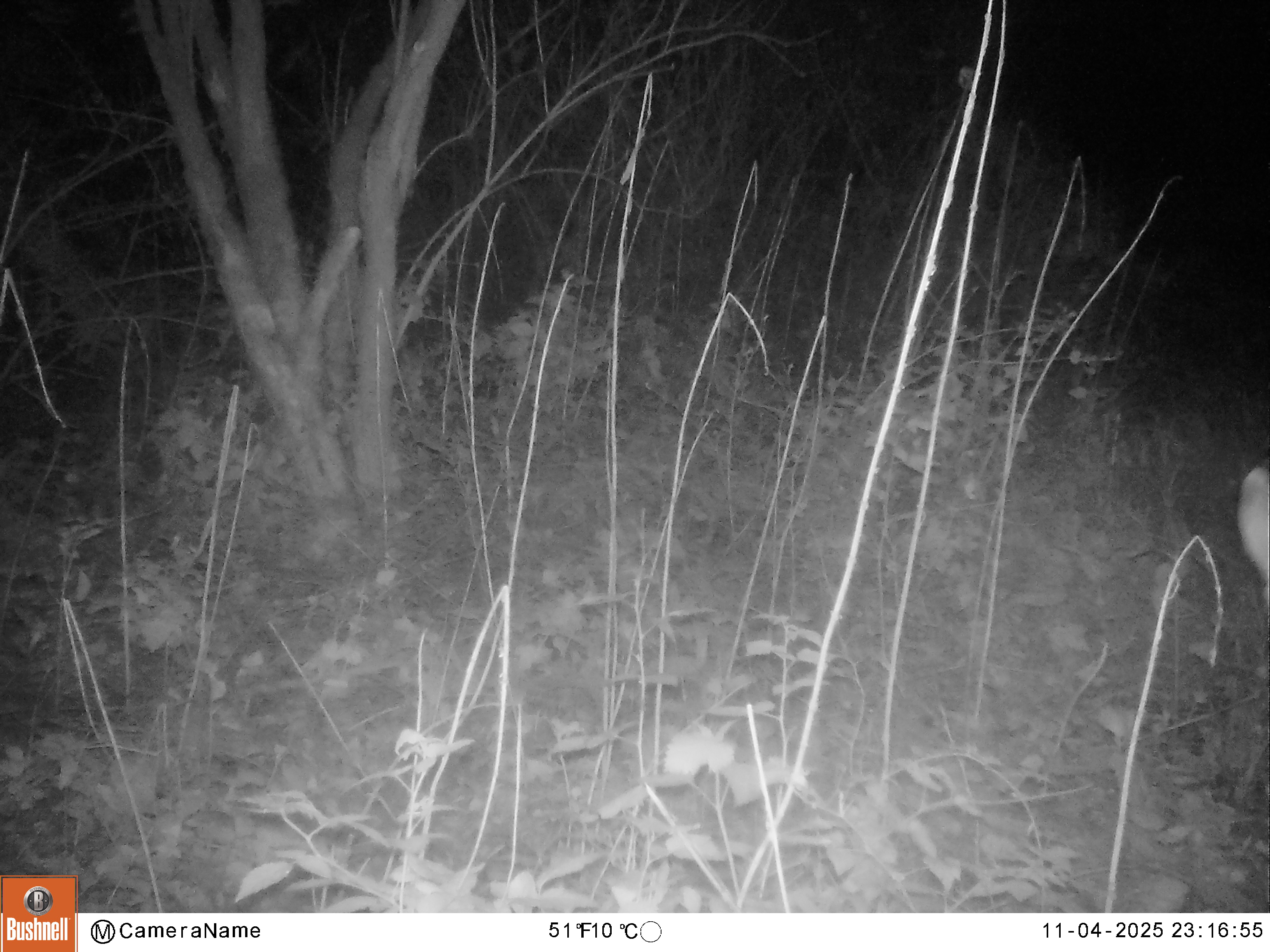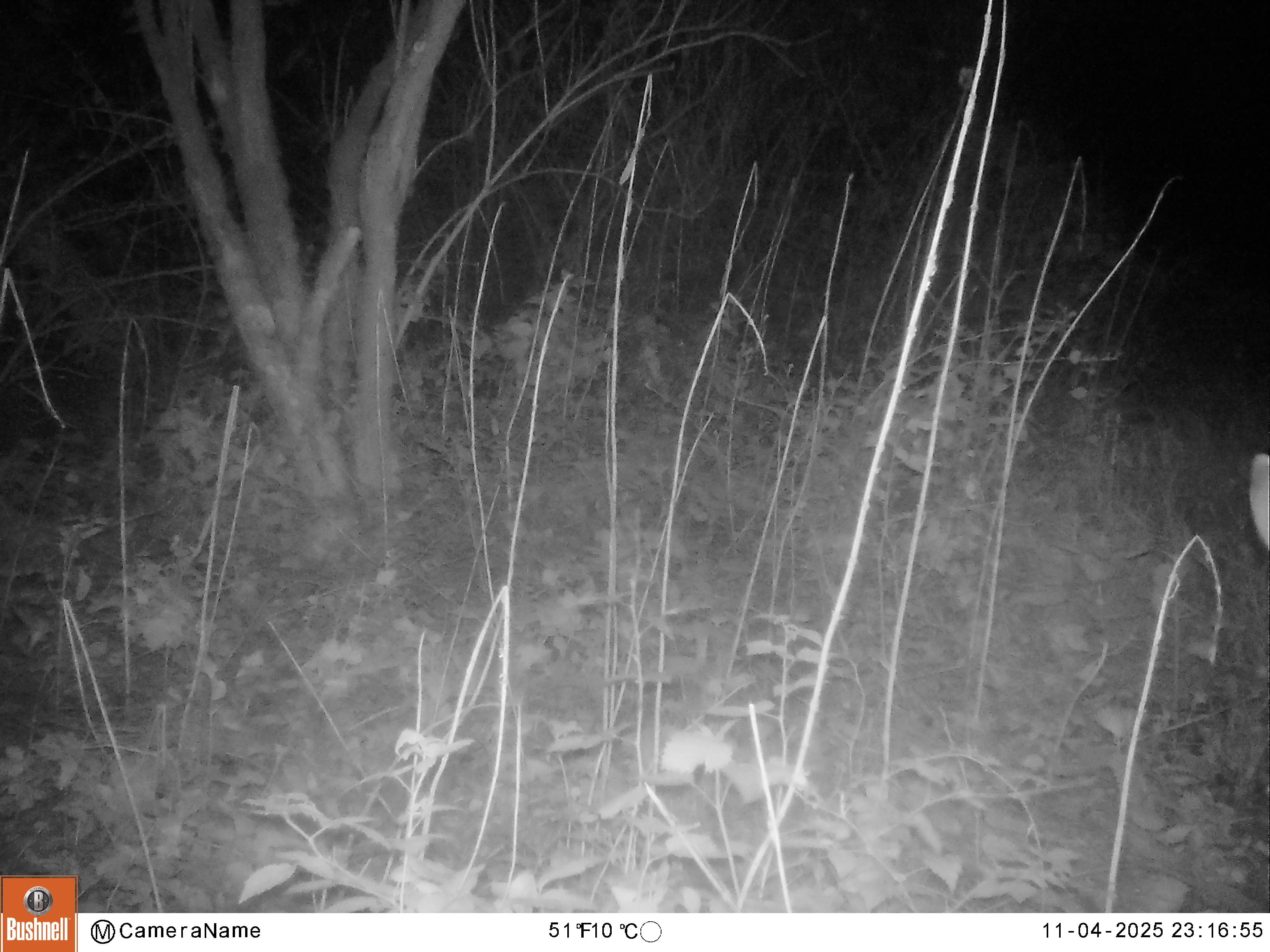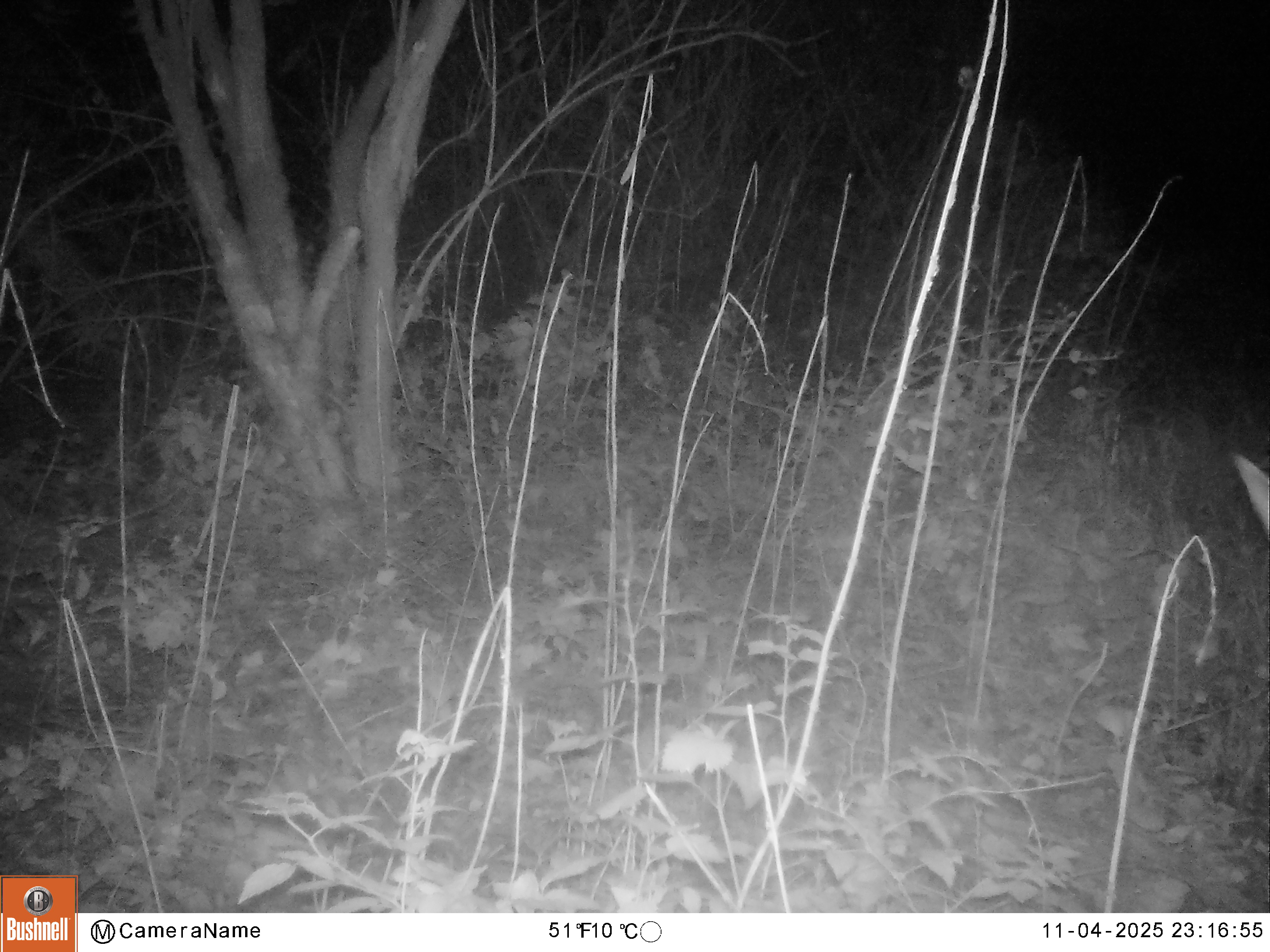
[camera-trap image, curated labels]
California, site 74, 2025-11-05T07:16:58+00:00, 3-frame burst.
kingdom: Animalia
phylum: Chordata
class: Mammalia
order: Artiodactyla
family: Cervidae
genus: Odocoileus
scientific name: Odocoileus hemionus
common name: mule deer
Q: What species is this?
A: Mule deer (Odocoileus hemionus).